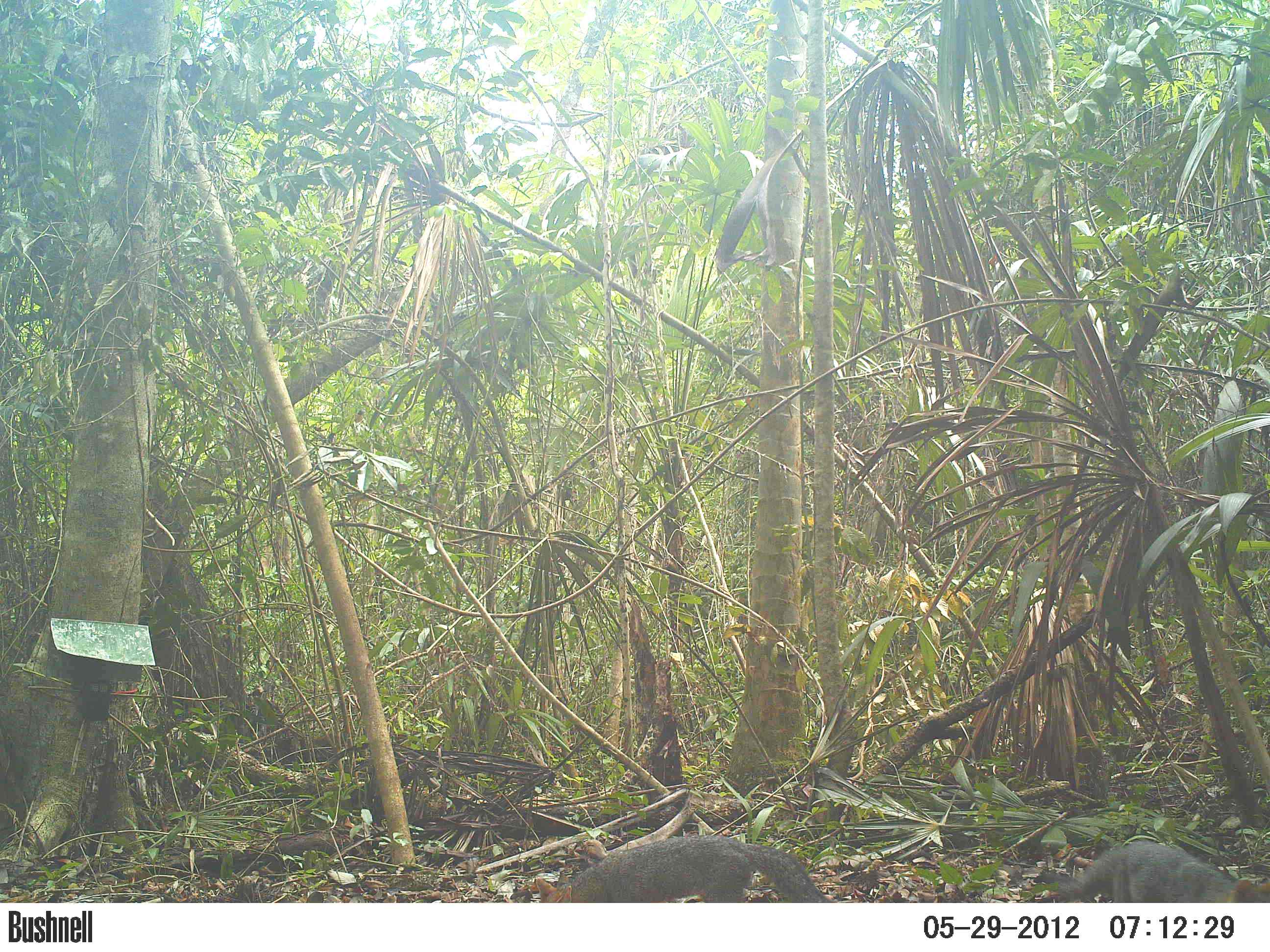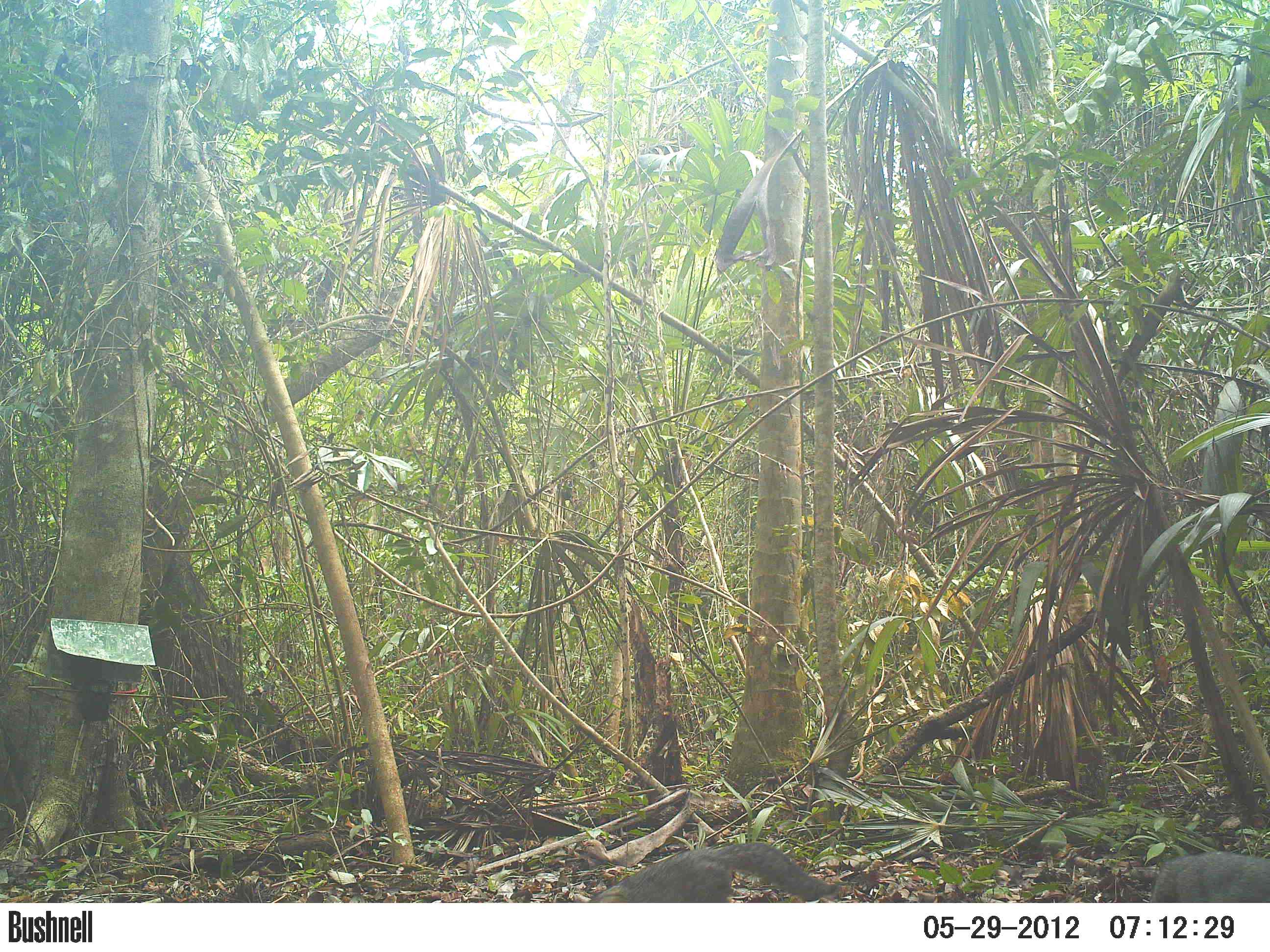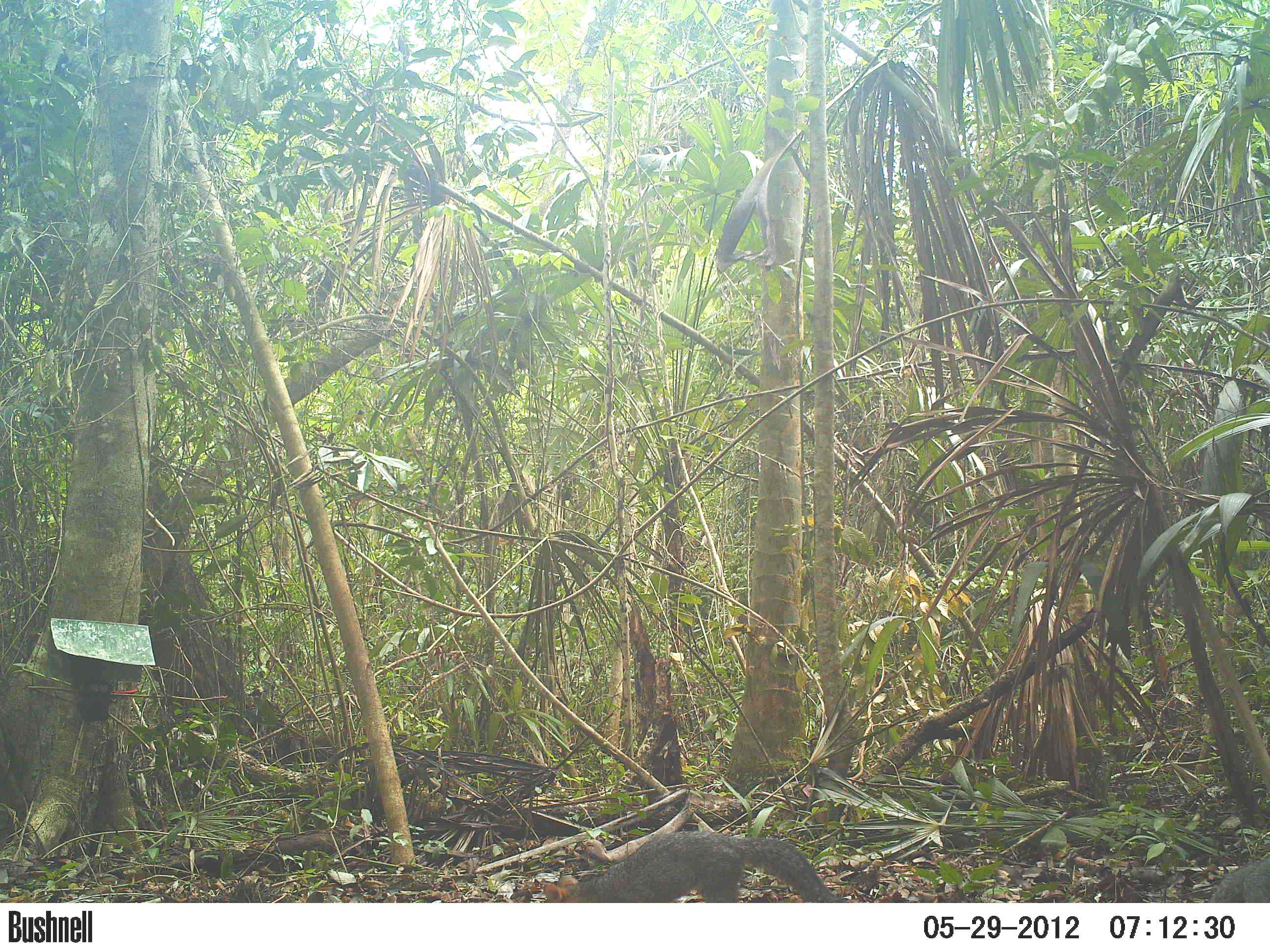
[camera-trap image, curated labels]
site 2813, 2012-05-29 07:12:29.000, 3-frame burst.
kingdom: Animalia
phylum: Chordata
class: Mammalia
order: Carnivora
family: Canidae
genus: Urocyon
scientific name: Urocyon cinereoargenteus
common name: gray fox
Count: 1.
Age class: adult.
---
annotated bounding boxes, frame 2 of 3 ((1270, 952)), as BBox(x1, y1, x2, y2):
urocyon cinereoargenteus: BBox(585, 841, 882, 902); BBox(1149, 850, 1270, 902)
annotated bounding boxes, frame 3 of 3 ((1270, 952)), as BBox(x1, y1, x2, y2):
urocyon cinereoargenteus: BBox(543, 829, 848, 903); BBox(1200, 854, 1270, 903)